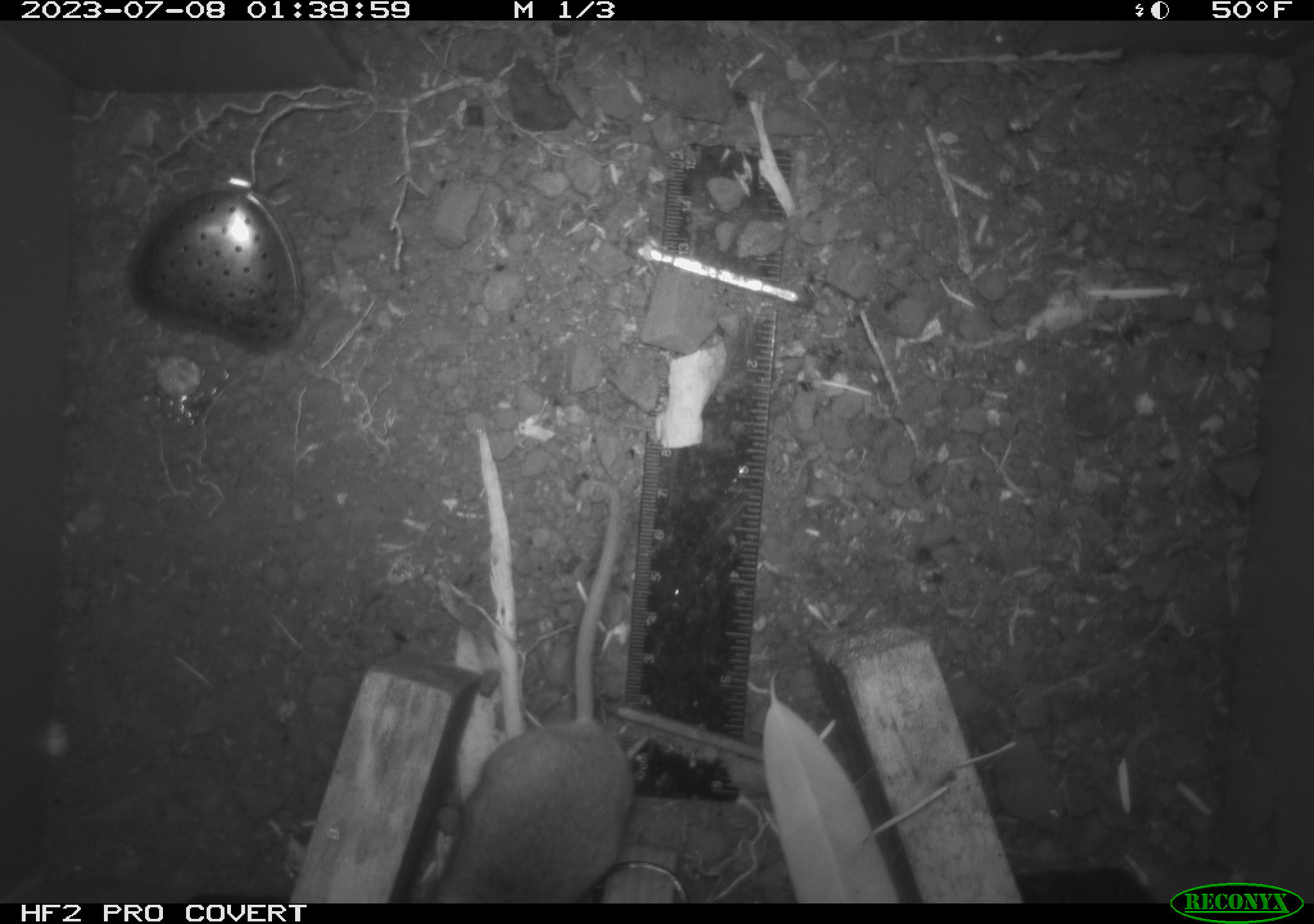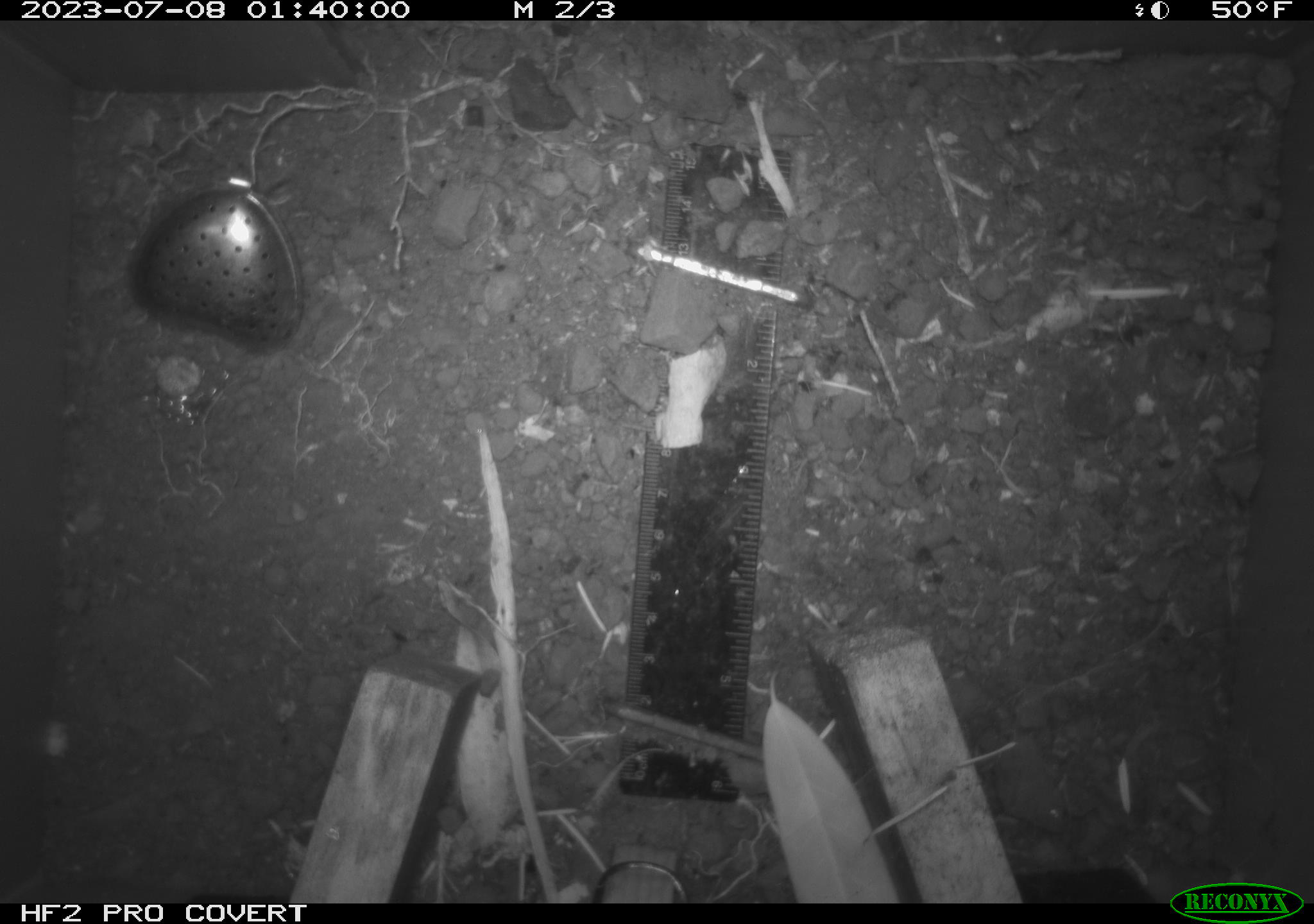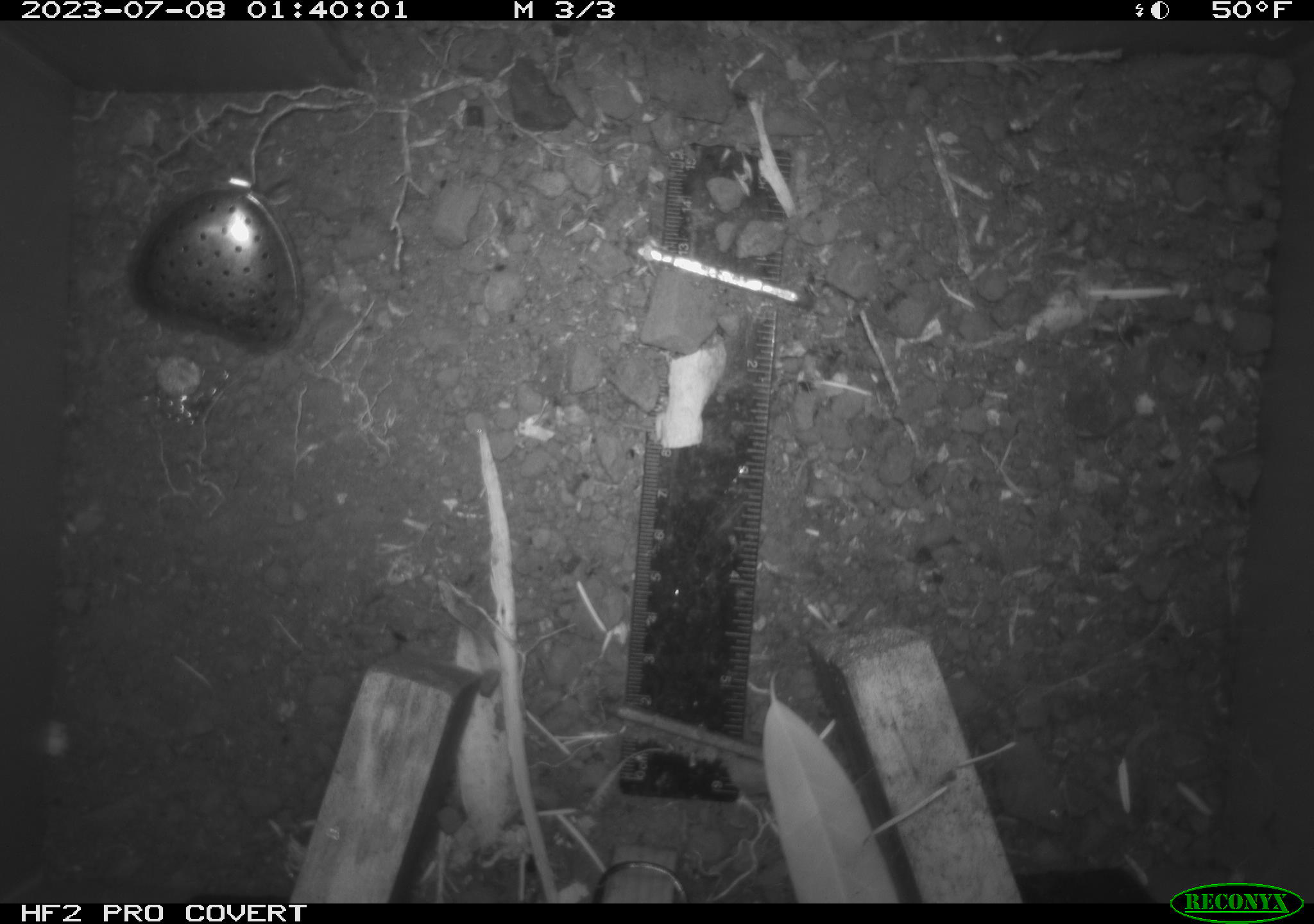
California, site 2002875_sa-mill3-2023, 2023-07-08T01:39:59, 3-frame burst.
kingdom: Animalia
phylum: Chordata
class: Mammalia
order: Rodentia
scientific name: Rodentia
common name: mouse species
Mouse species (Rodentia).